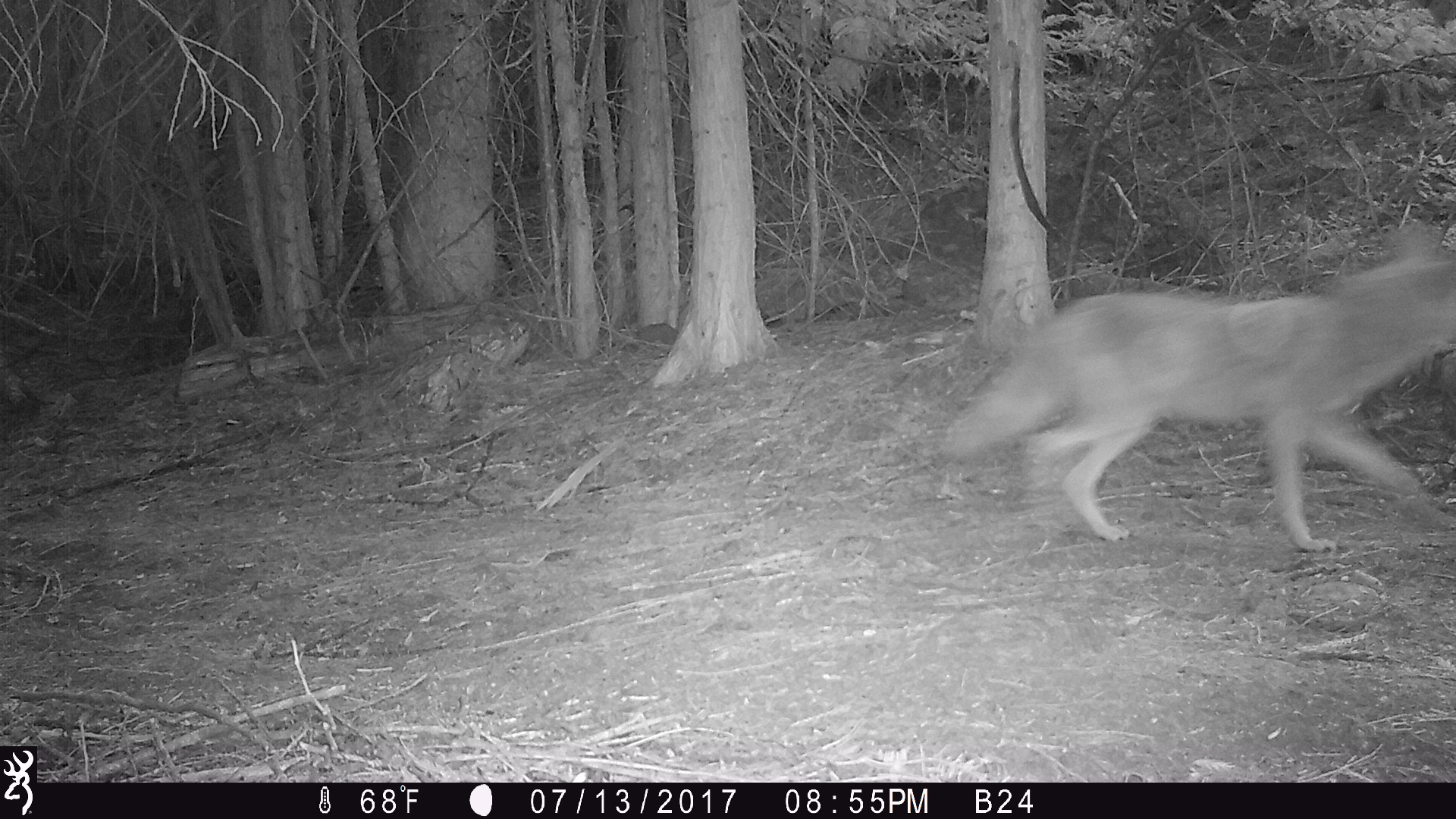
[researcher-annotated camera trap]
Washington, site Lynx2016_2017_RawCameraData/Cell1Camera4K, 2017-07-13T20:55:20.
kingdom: Animalia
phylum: Chordata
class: Mammalia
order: Carnivora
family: Canidae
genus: Canis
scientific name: Canis latrans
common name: coyote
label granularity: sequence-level